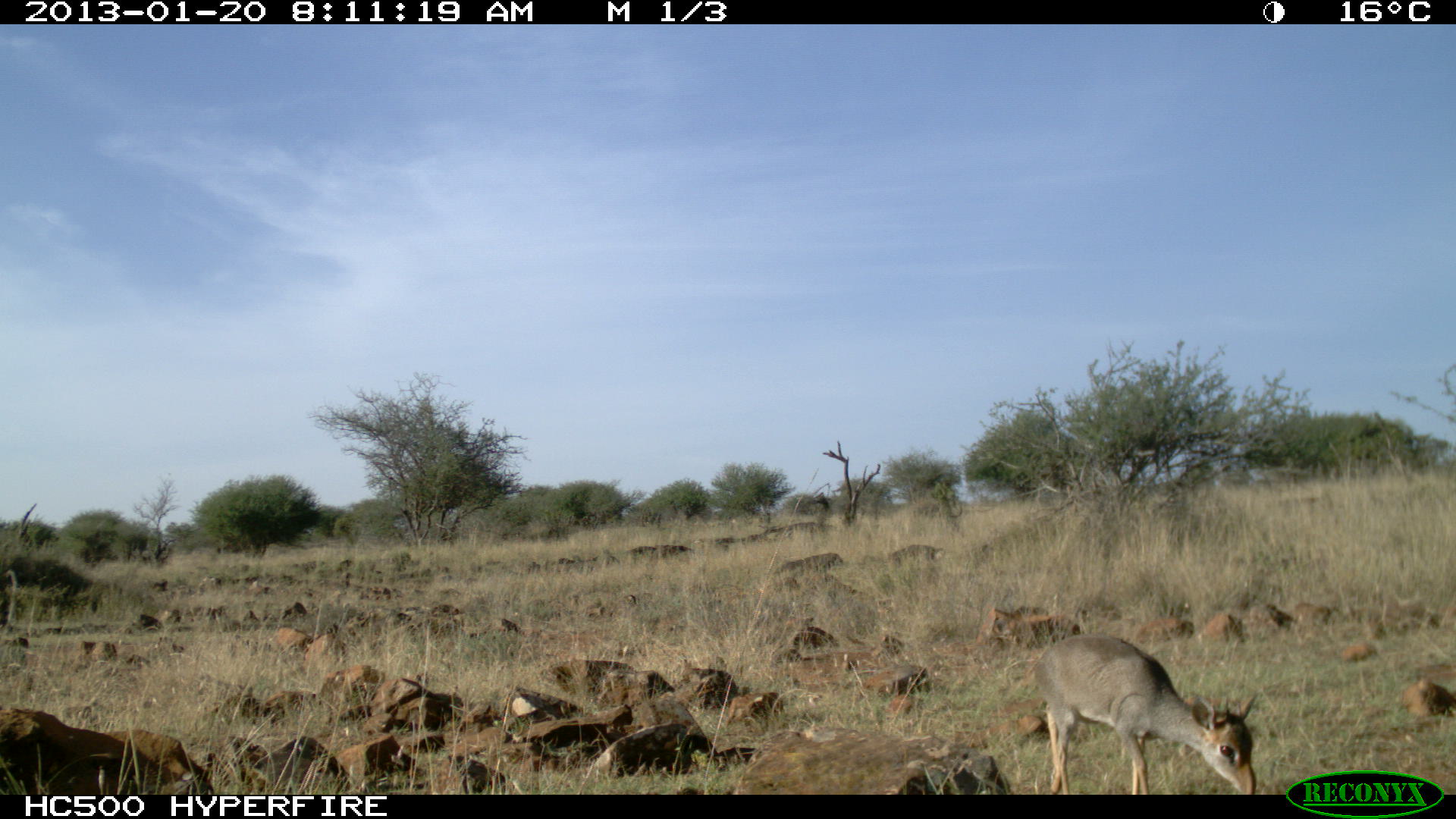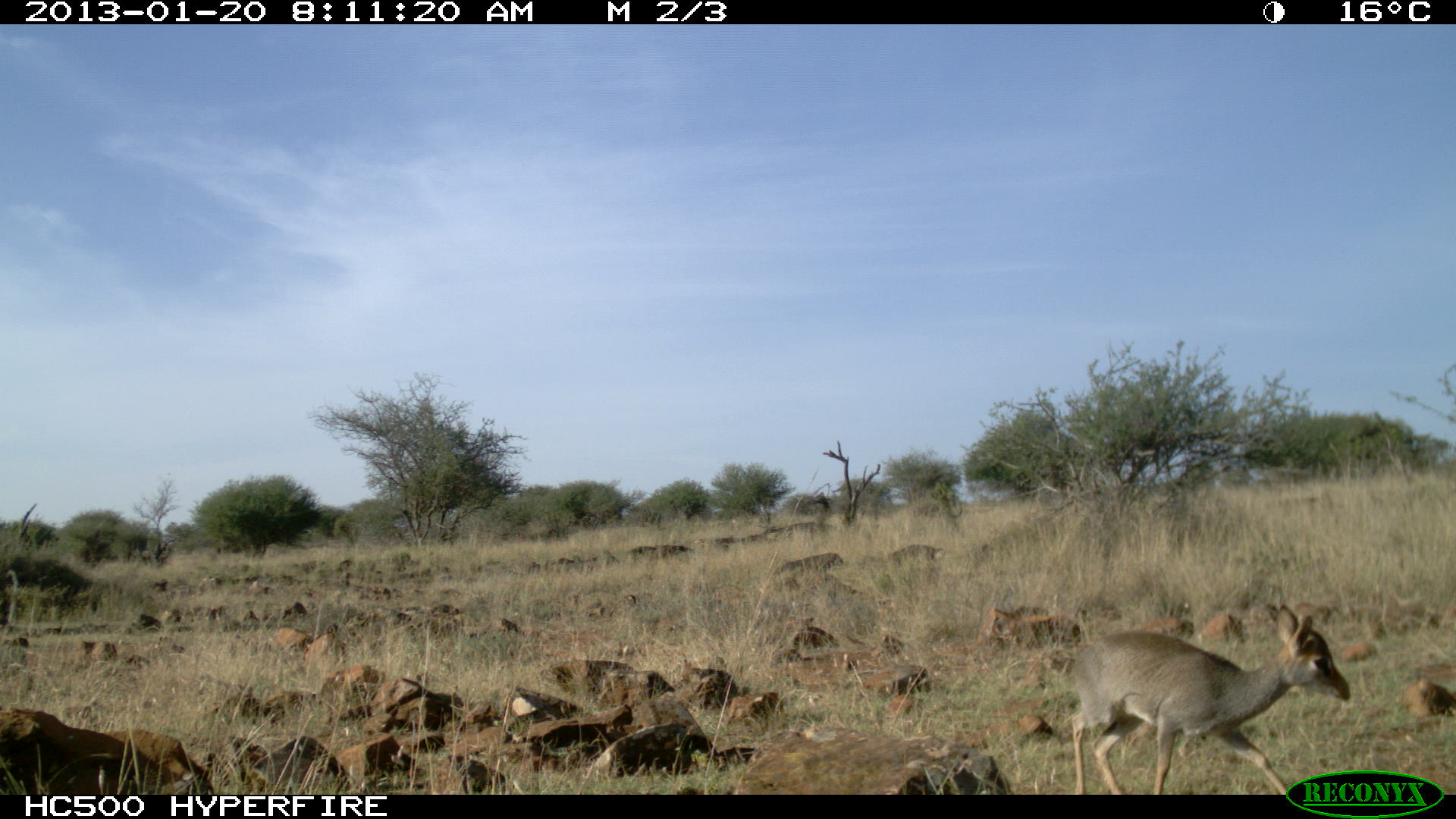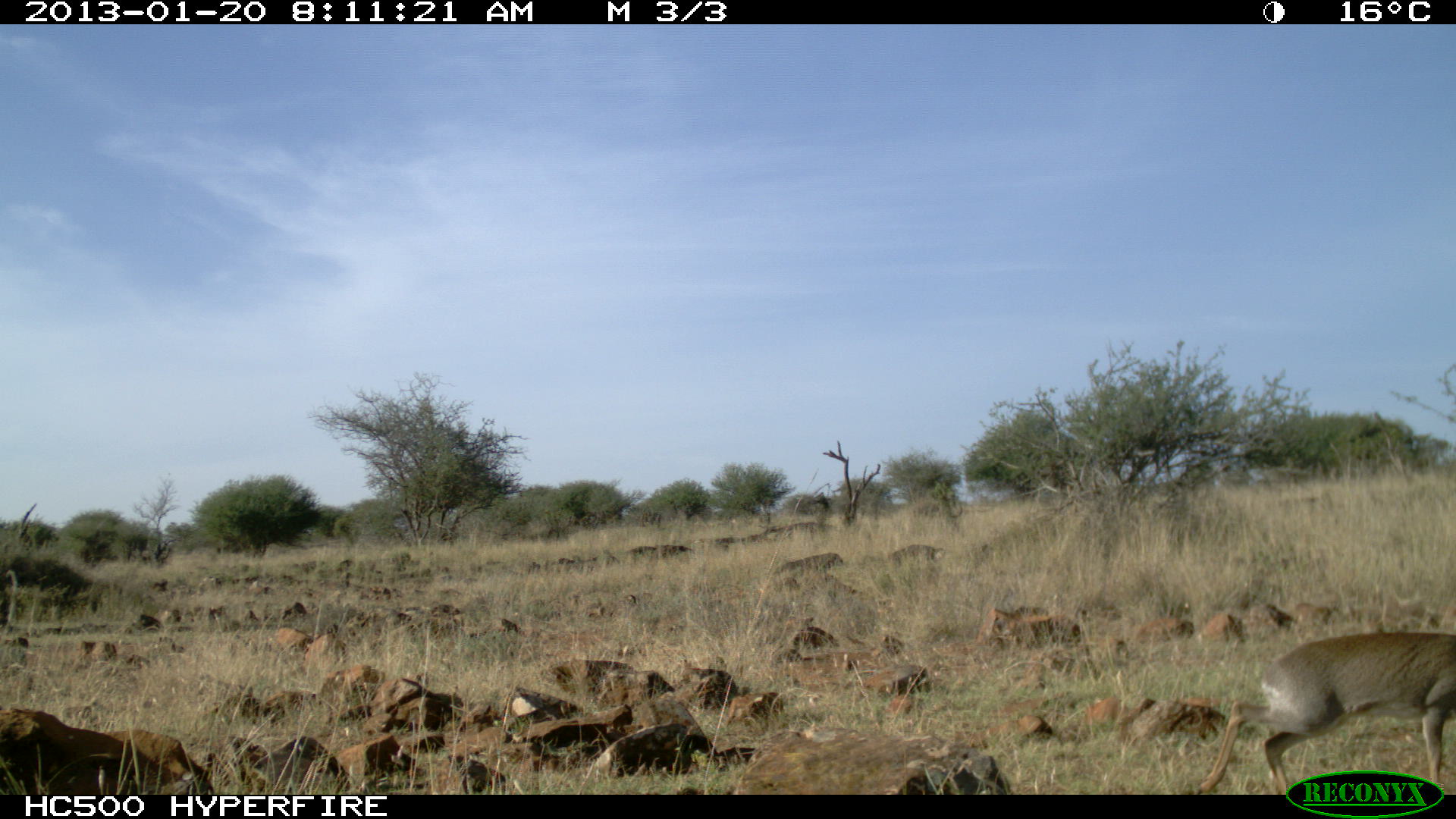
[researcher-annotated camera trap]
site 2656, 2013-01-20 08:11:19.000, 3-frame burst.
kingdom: Animalia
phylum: Chordata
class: Mammalia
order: Artiodactyla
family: Bovidae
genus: Madoqua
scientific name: Madoqua guentheri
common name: günther's dik-dik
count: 1